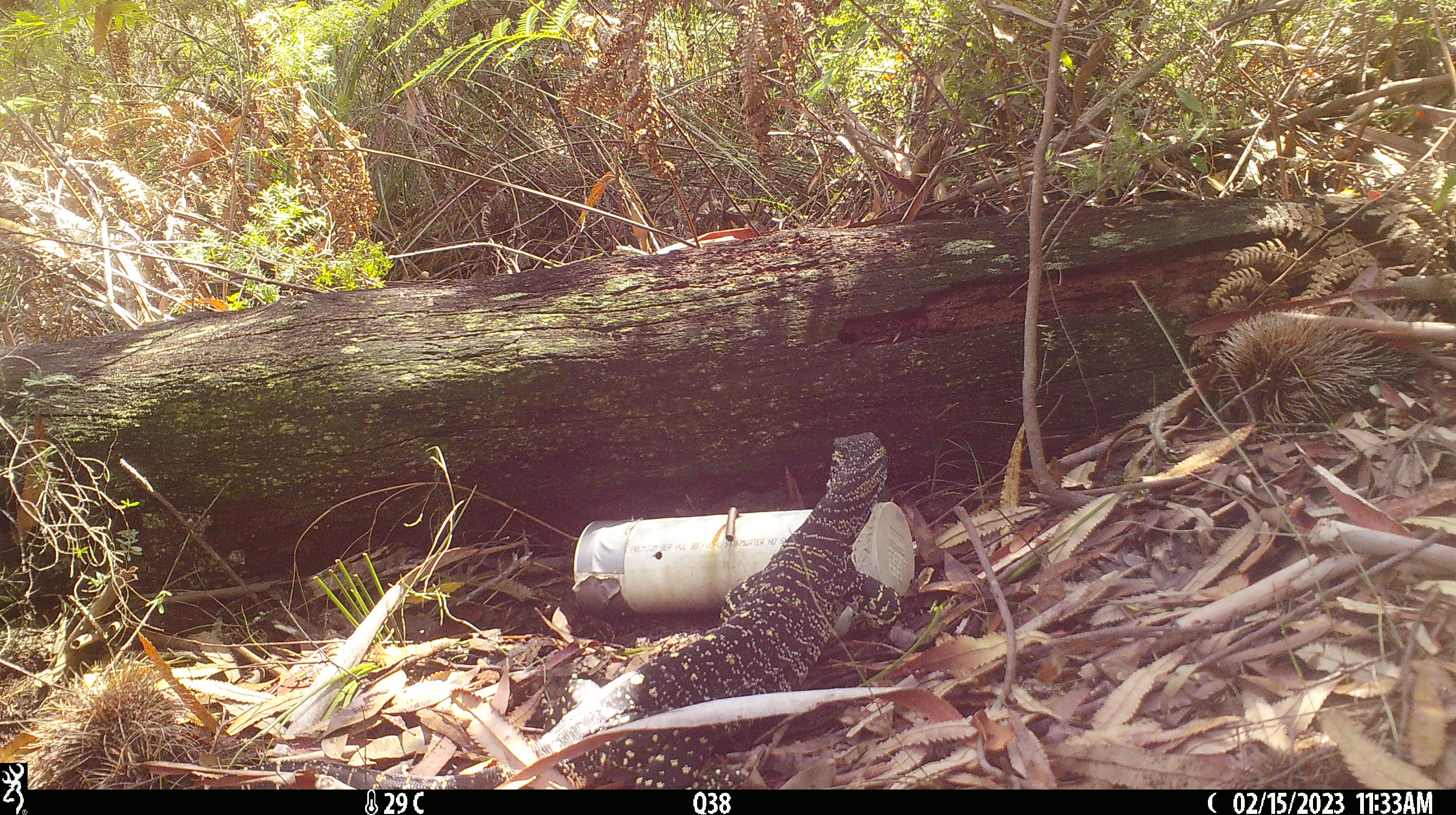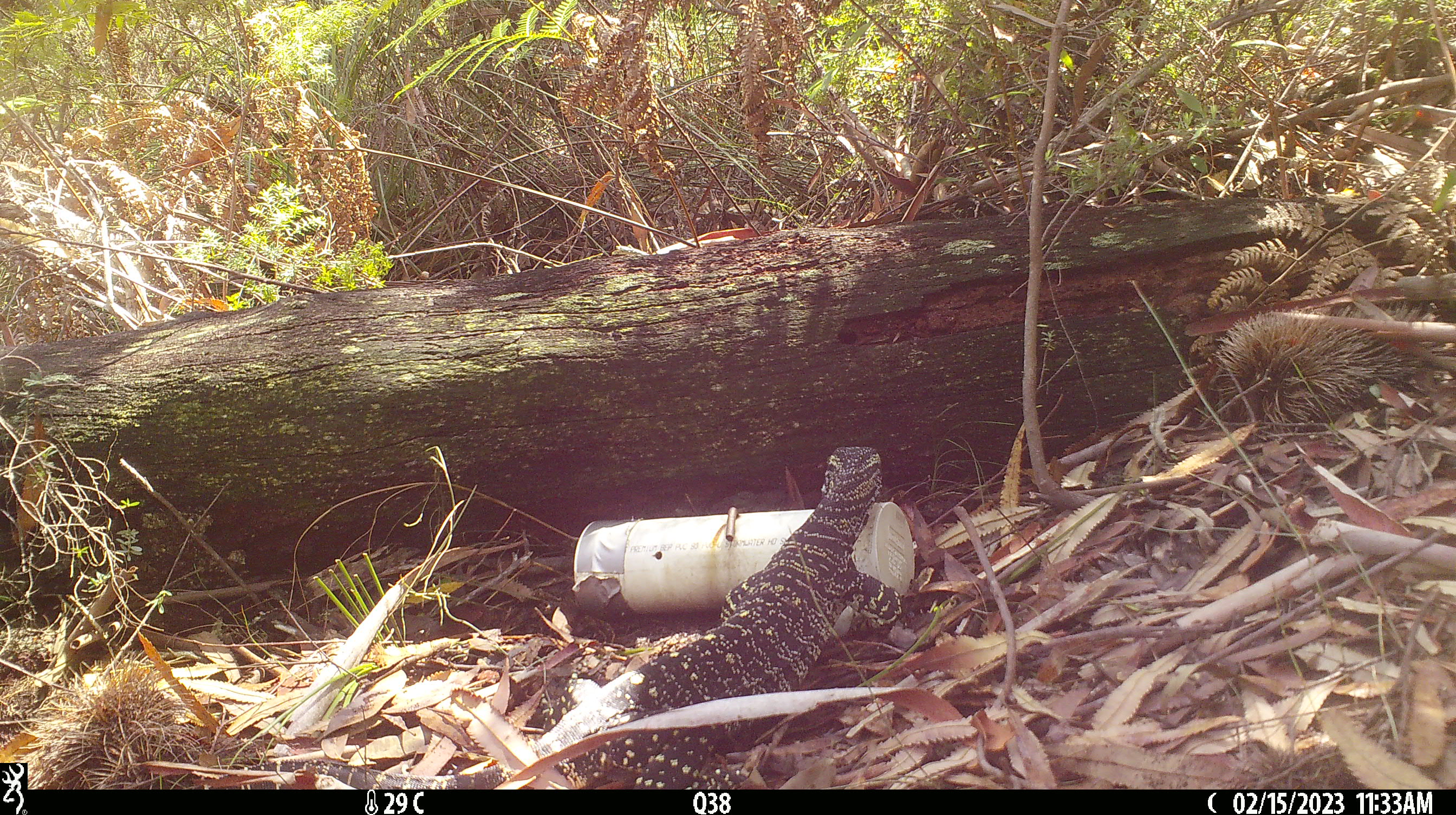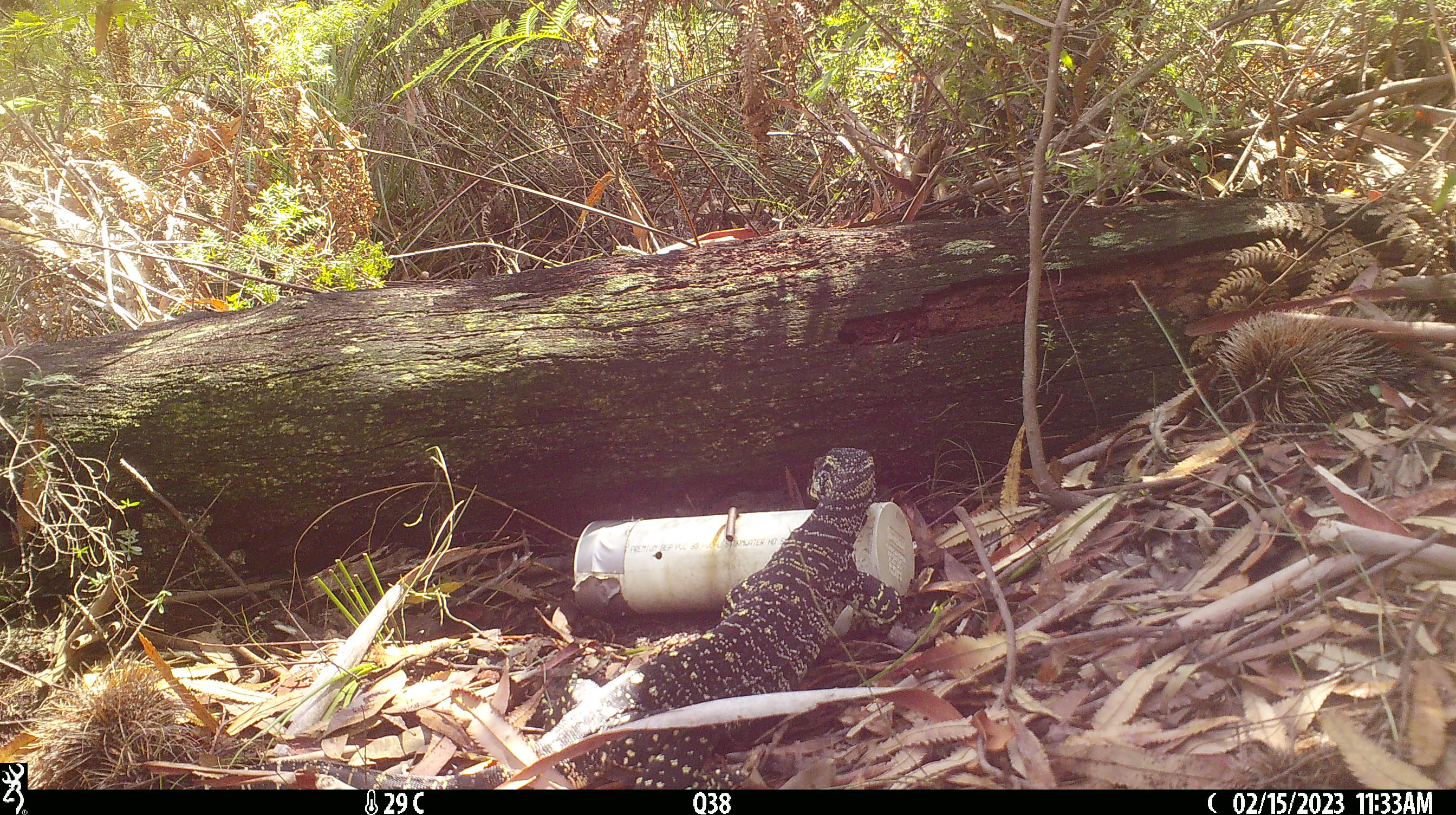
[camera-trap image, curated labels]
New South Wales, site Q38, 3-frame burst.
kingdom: Animalia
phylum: Chordata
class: Reptilia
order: Squamata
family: Varanidae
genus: Varanus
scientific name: Varanus varius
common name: lace monitor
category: goanna